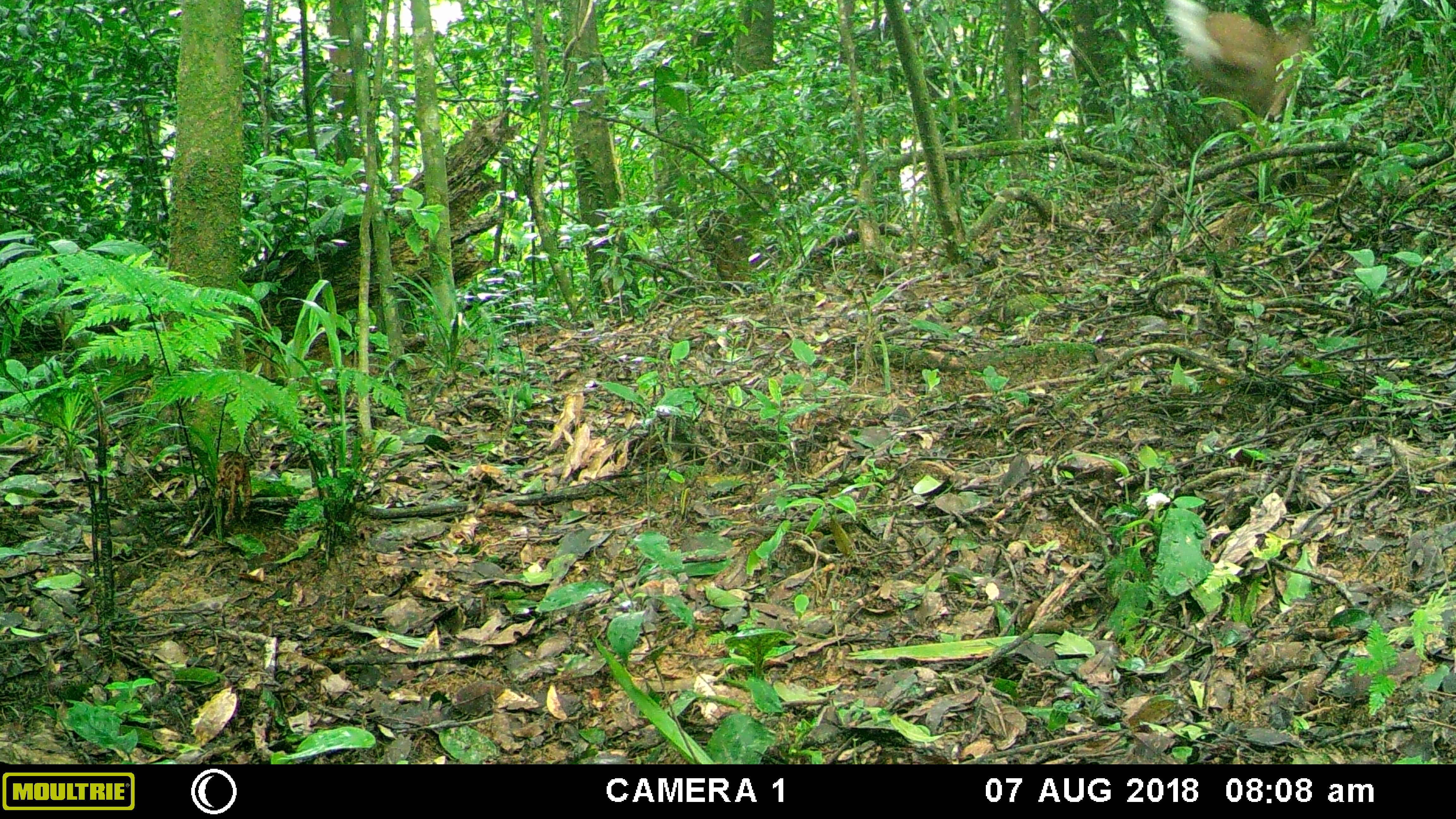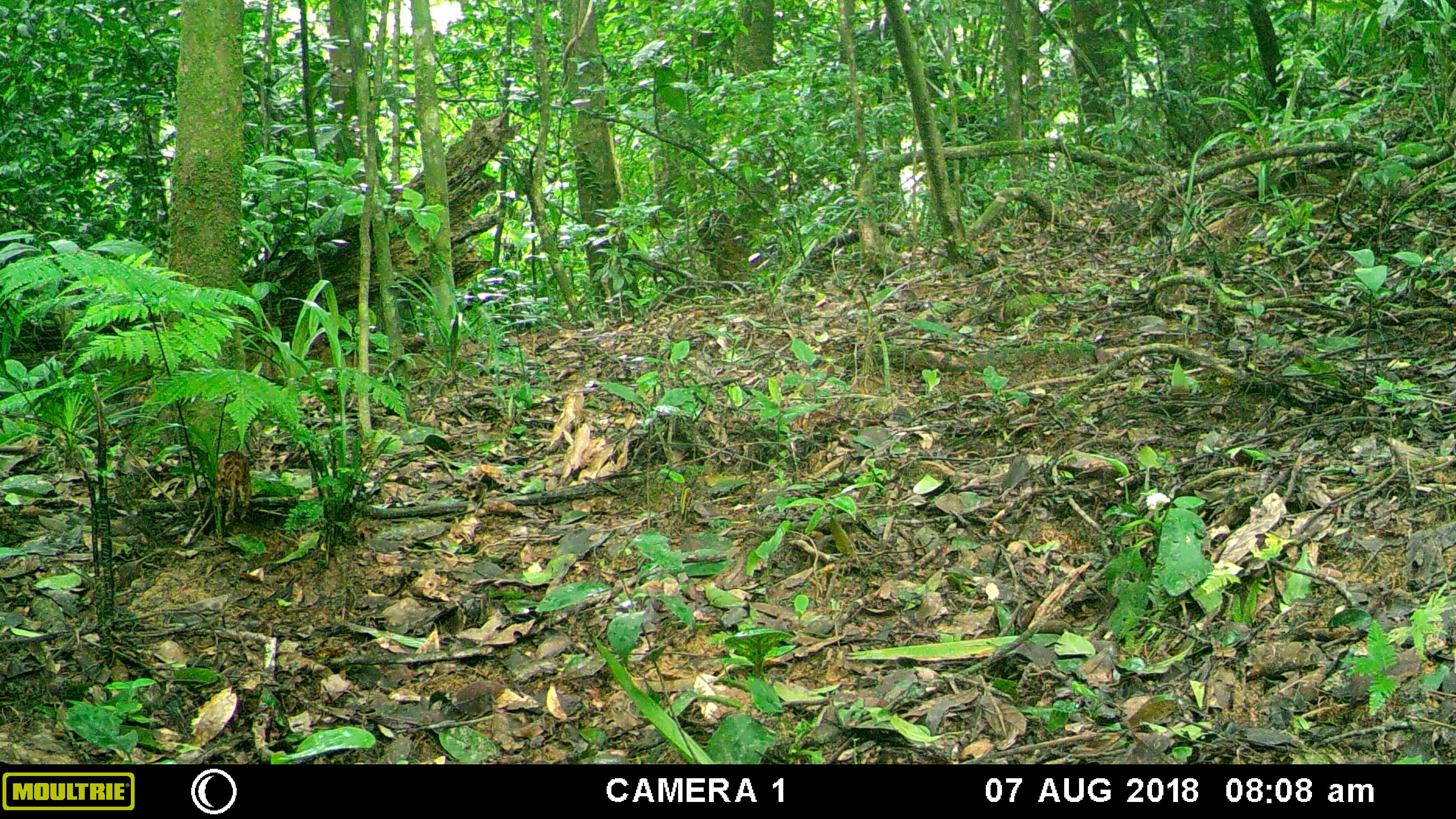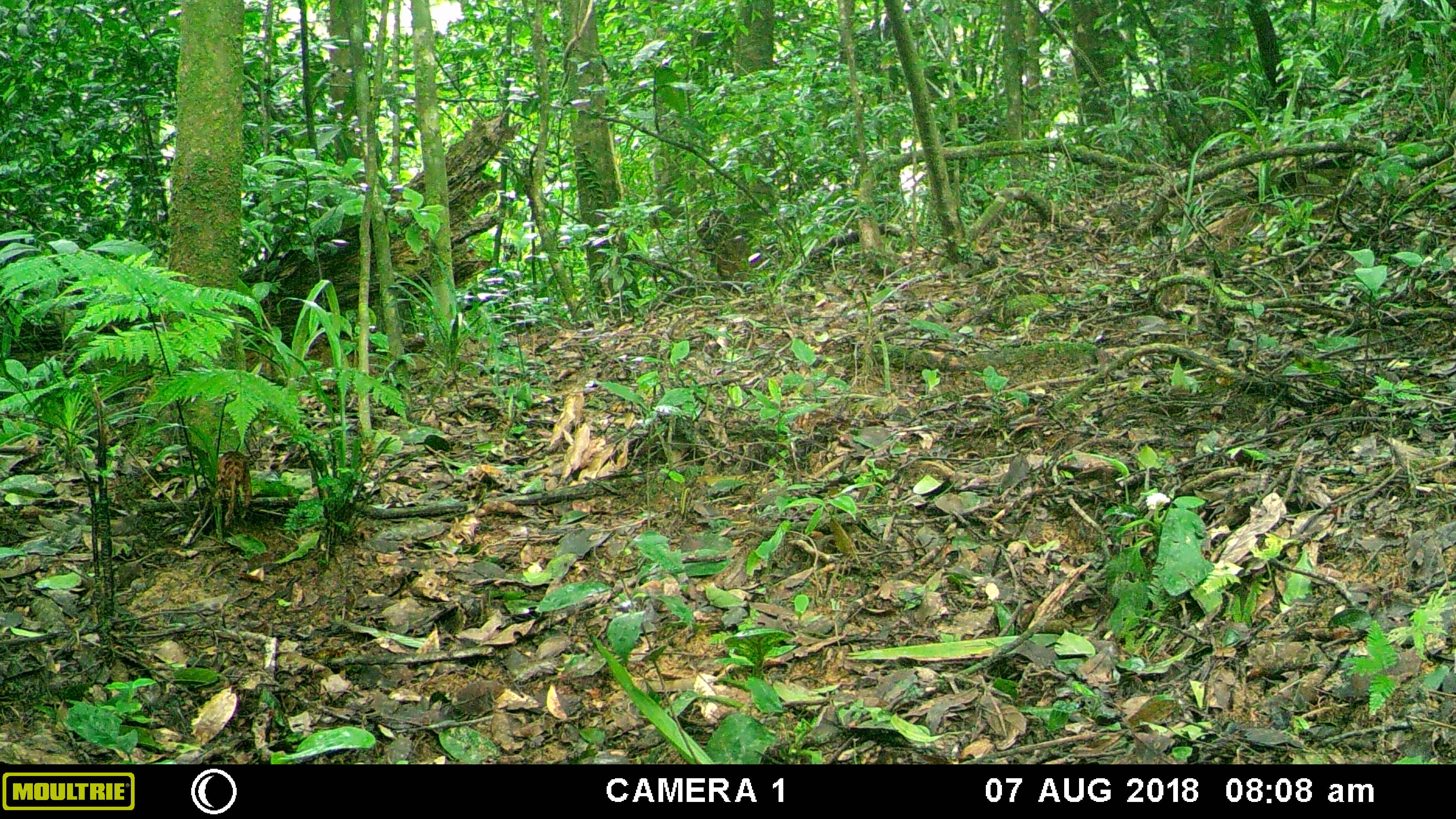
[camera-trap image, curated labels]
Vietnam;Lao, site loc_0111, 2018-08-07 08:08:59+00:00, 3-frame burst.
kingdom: Animalia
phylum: Chordata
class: Aves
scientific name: Aves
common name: bird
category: unidentified bird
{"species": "unidentified bird (bird) (Aves)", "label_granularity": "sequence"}